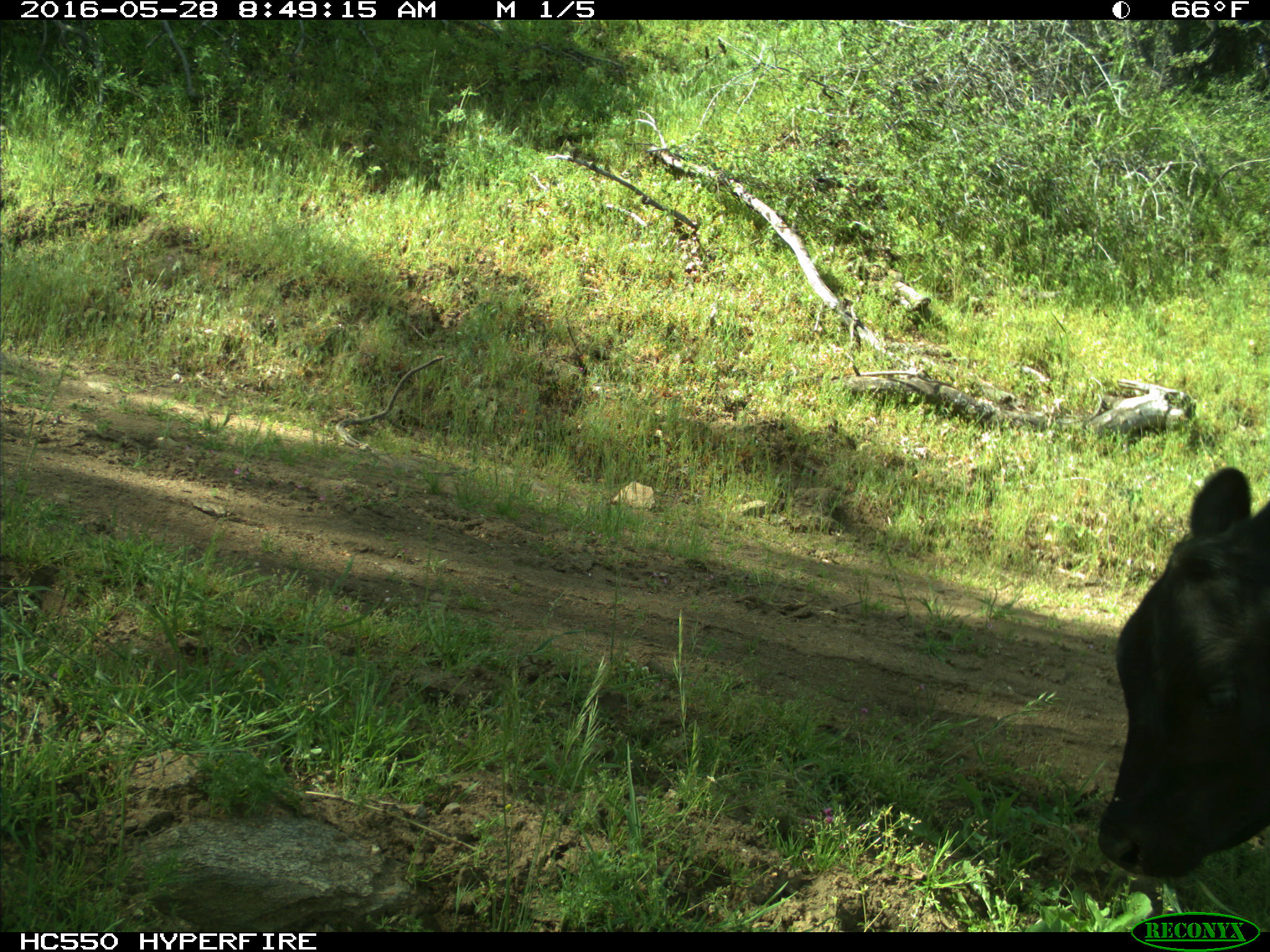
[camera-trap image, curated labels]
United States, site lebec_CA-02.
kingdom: Animalia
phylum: Chordata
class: Mammalia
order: Artiodactyla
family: Bovidae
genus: Bos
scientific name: Bos taurus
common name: domestic cow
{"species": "Bos taurus (domestic cow)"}